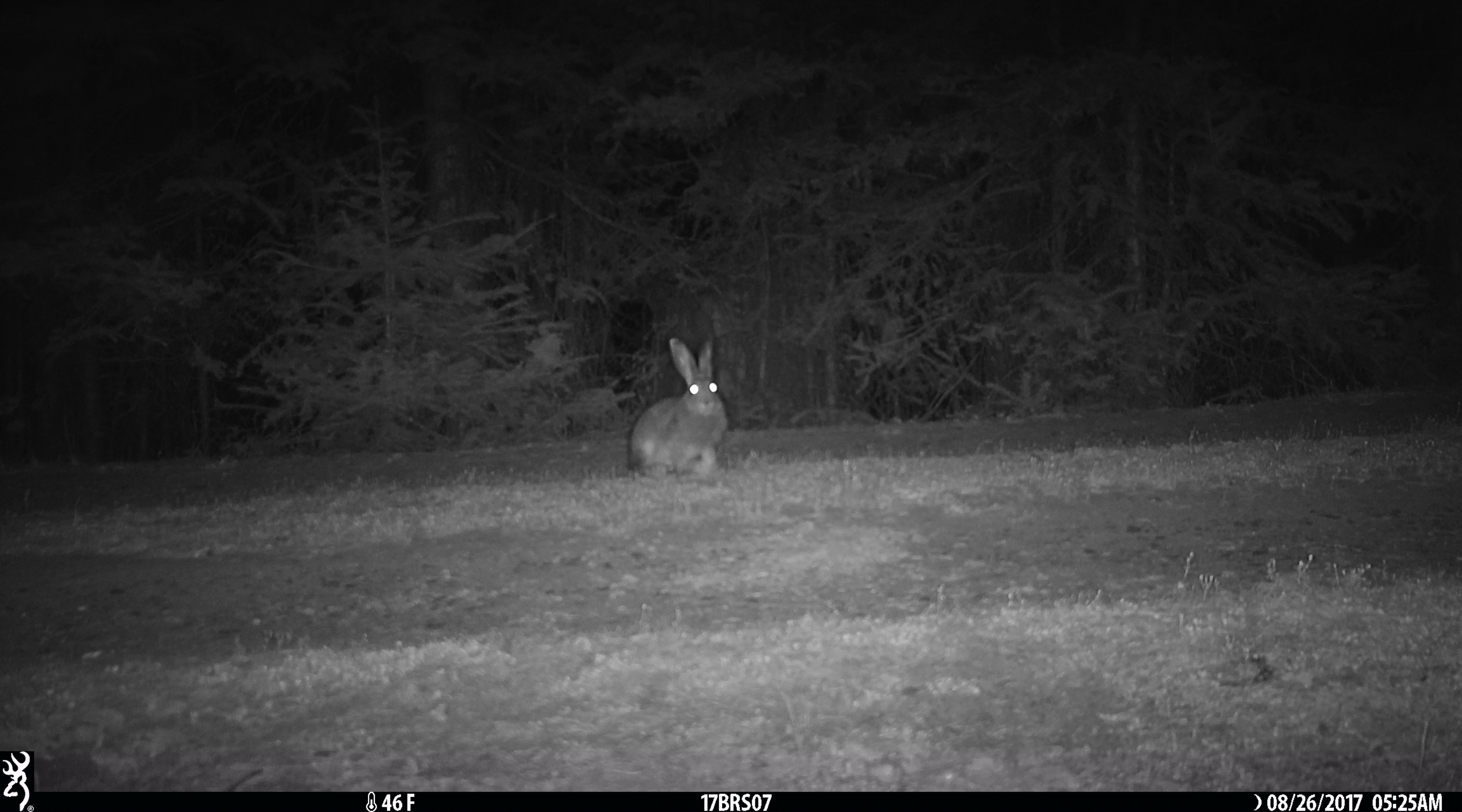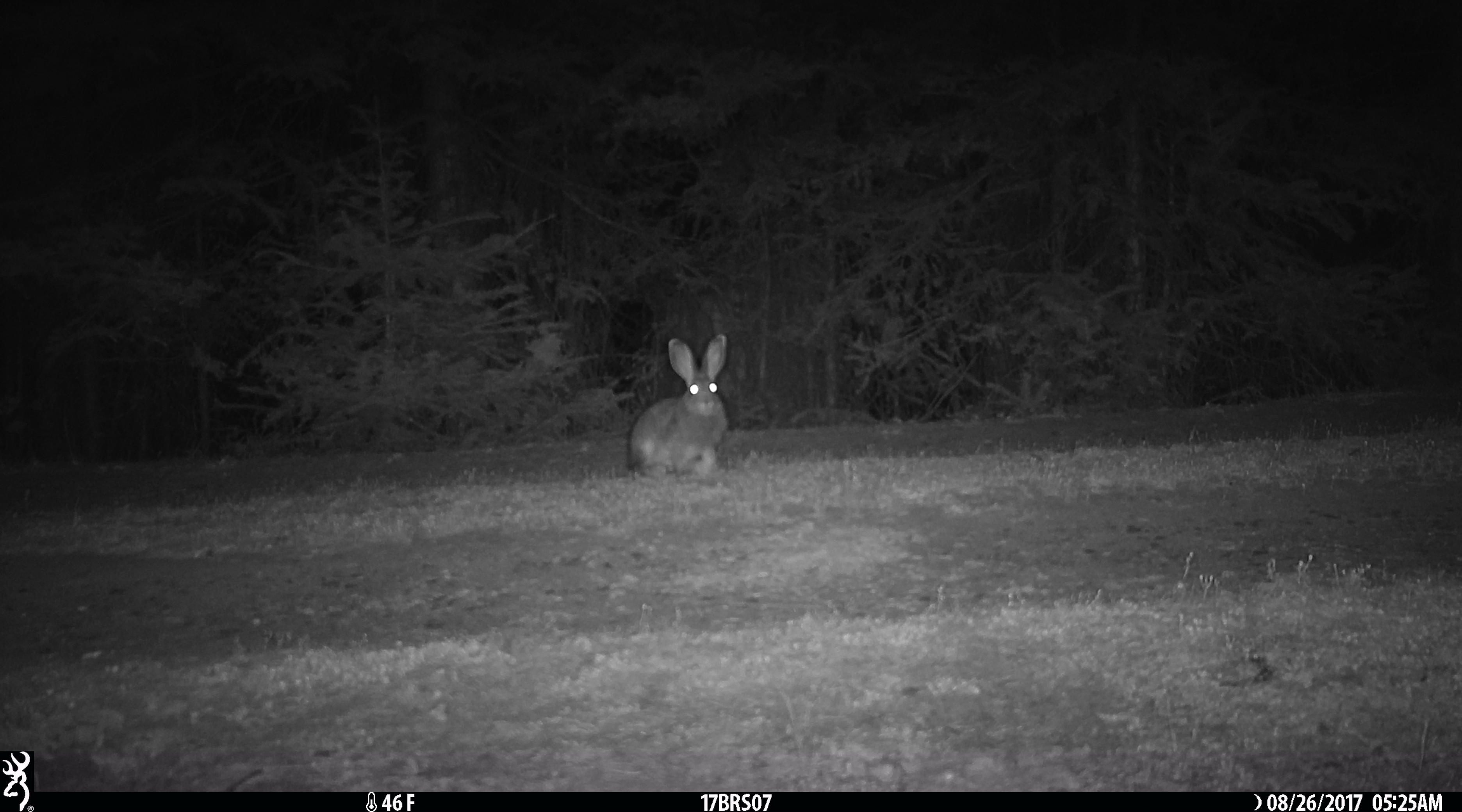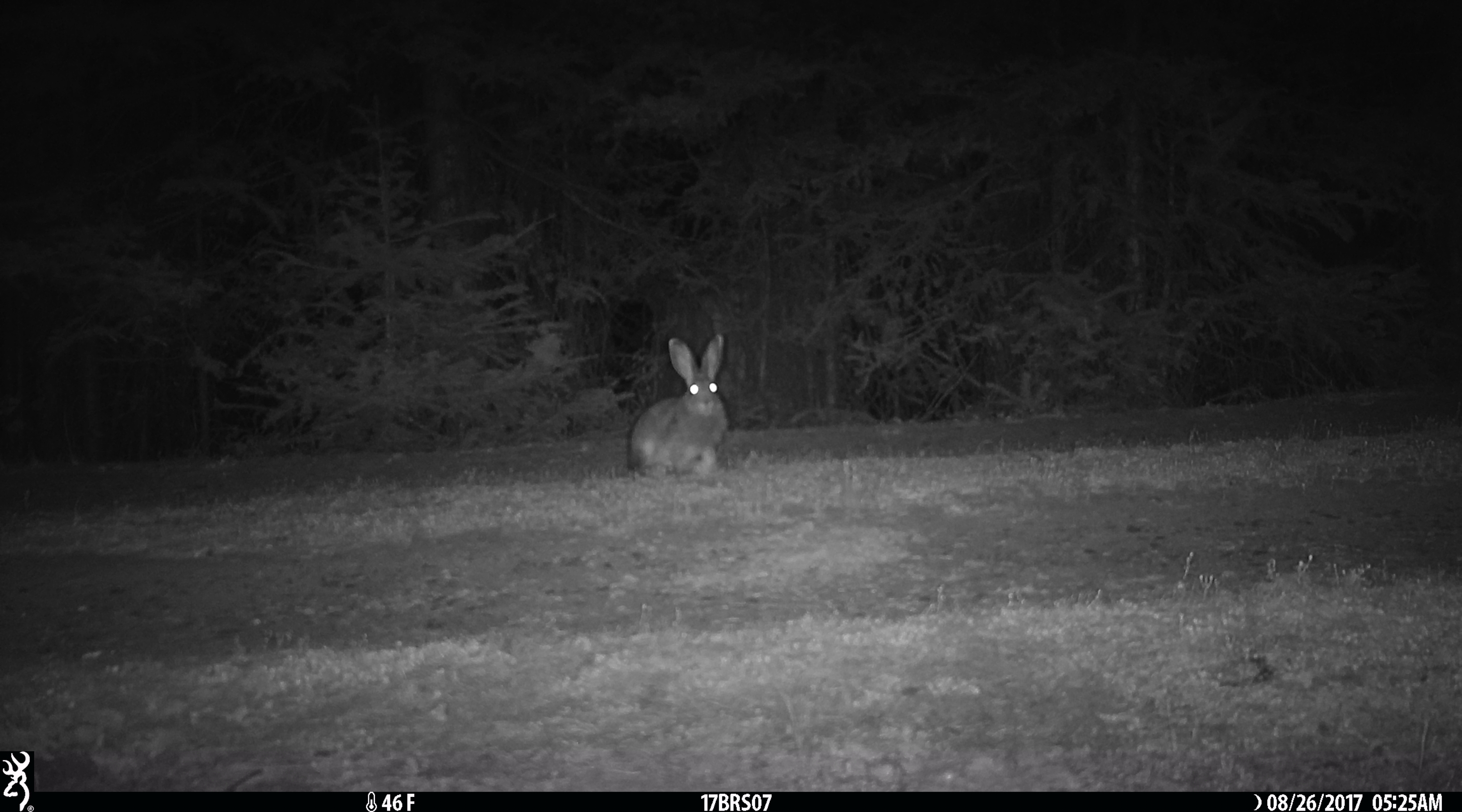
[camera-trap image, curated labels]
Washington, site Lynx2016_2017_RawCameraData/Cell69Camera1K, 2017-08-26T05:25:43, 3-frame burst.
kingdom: Animalia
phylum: Chordata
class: Mammalia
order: Lagomorpha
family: Leporidae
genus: Lepus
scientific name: Lepus americanus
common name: snowshoe hare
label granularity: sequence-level